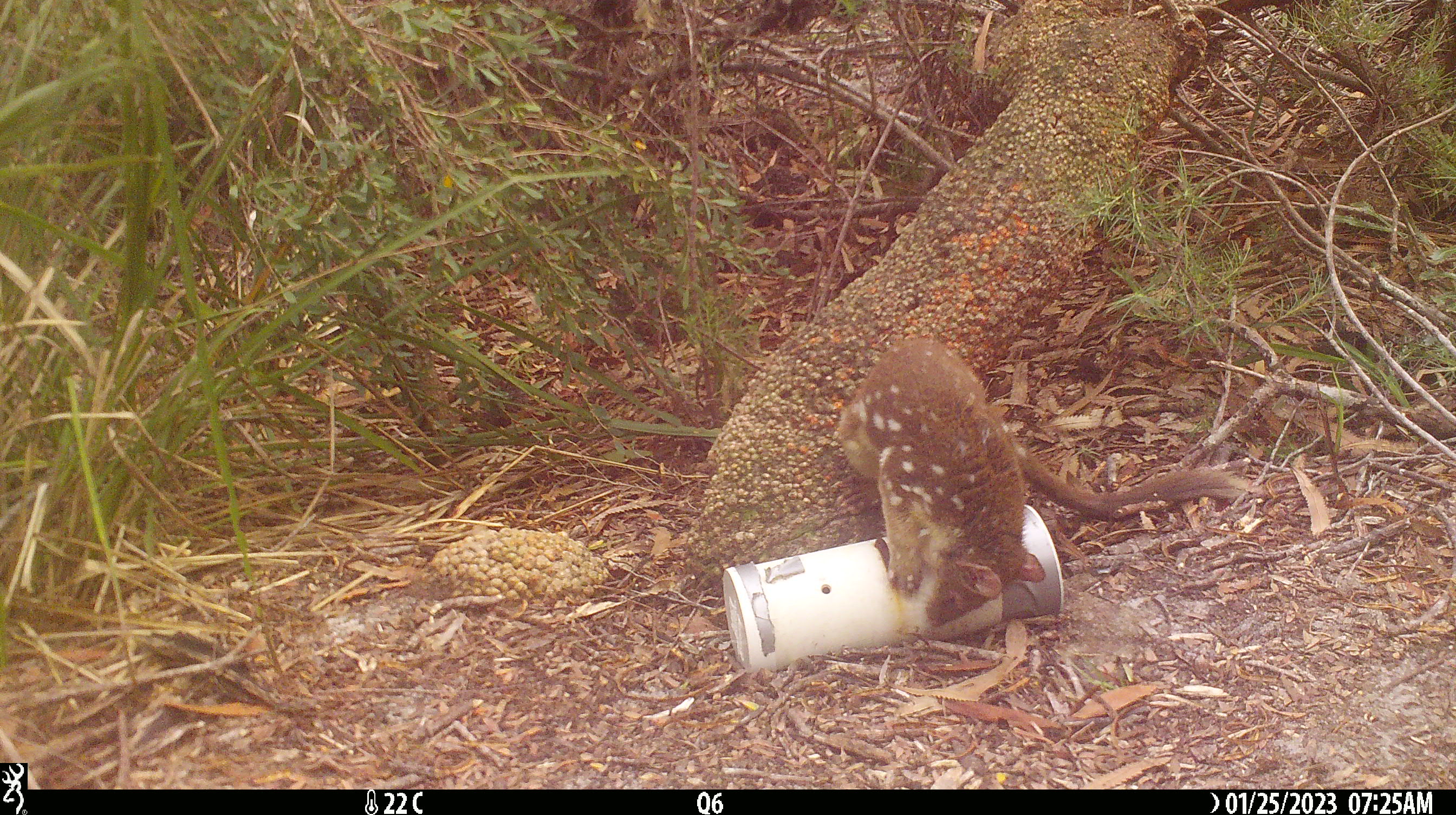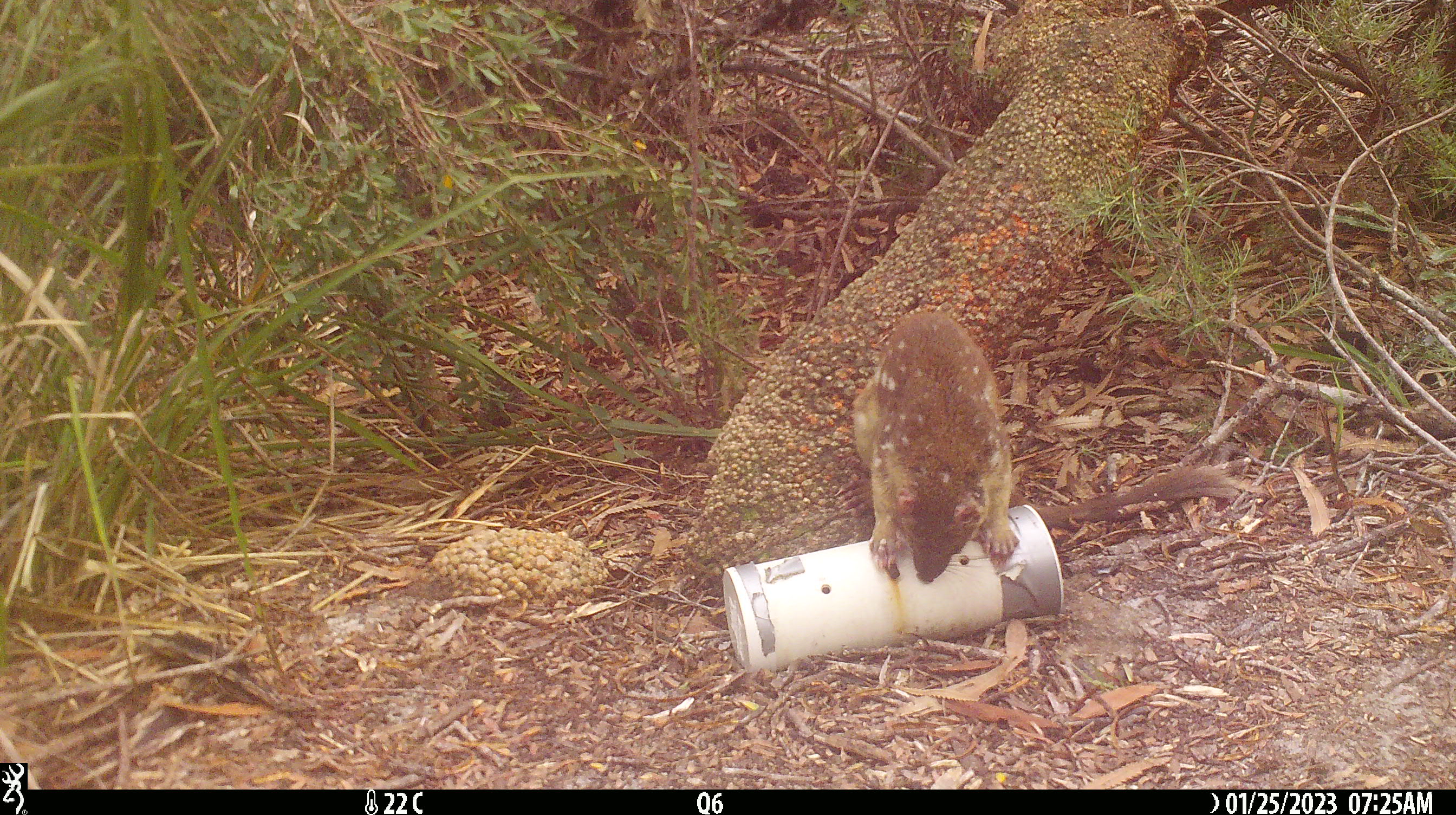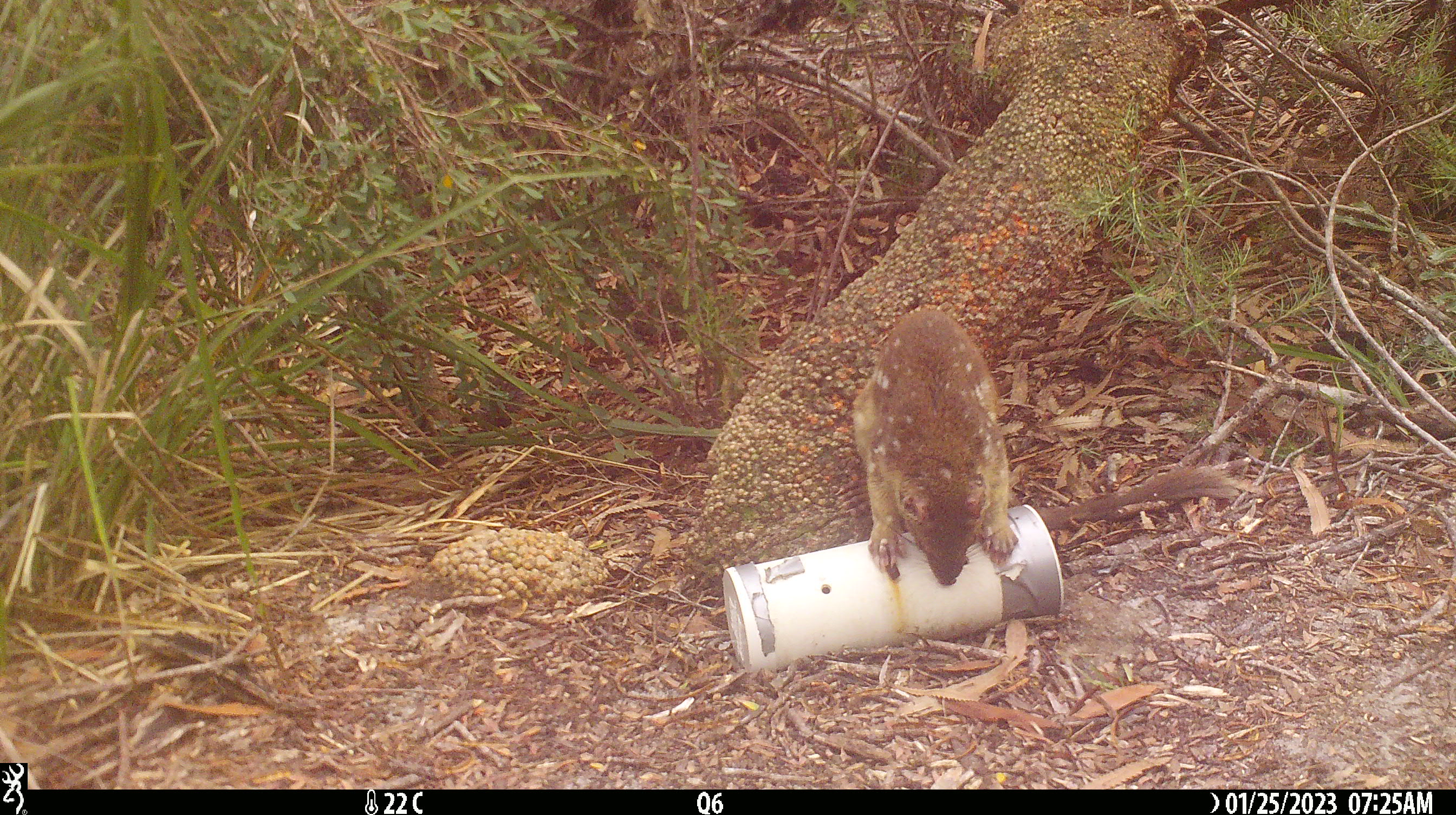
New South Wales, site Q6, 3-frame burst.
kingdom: Animalia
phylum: Chordata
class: Mammalia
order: Dasyuromorphia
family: Dasyuridae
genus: Dasyurus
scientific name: Dasyurus maculatus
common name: spotted-tailed quoll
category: quoll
Quoll (spotted-tailed quoll) (Dasyurus maculatus).